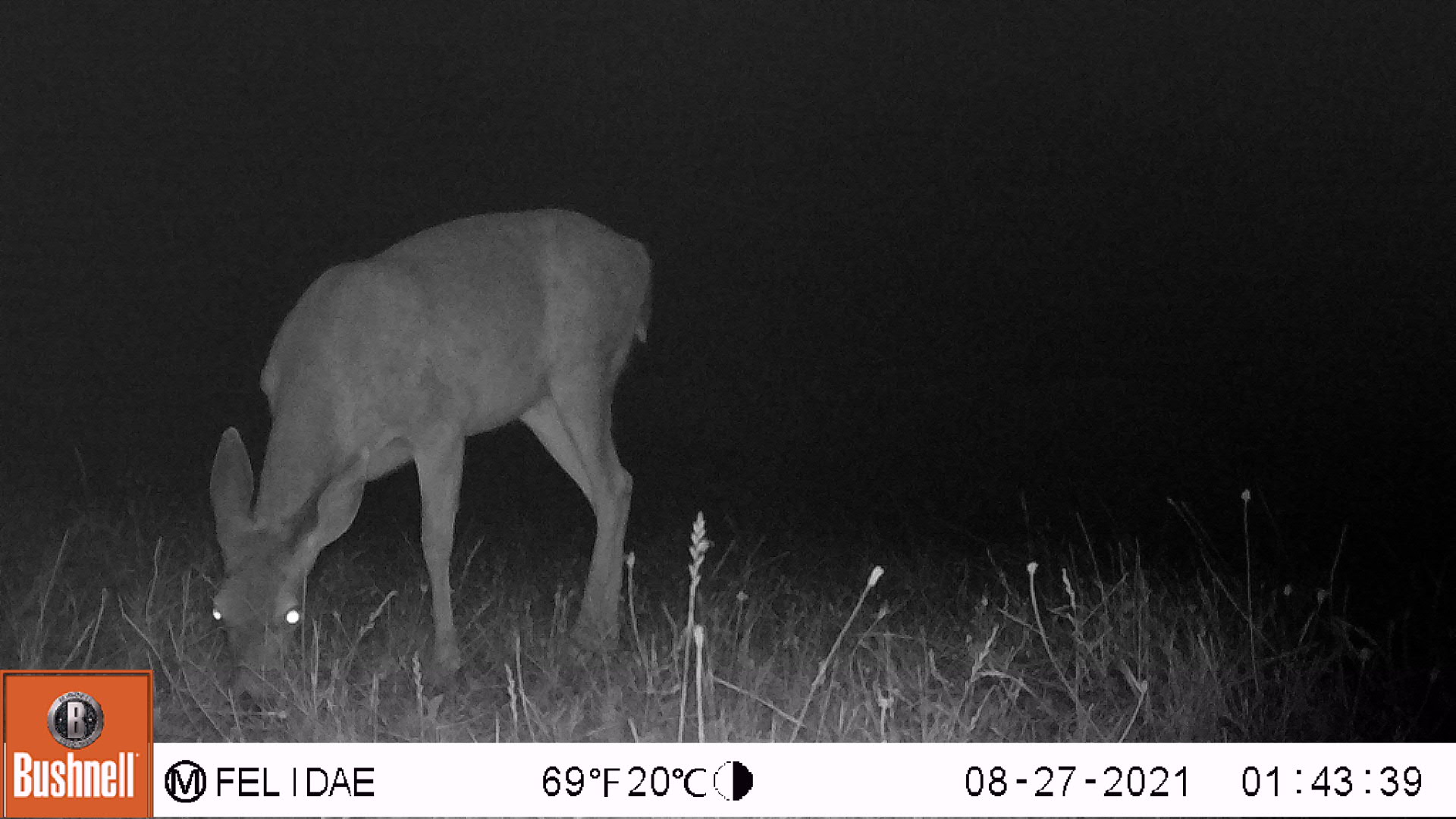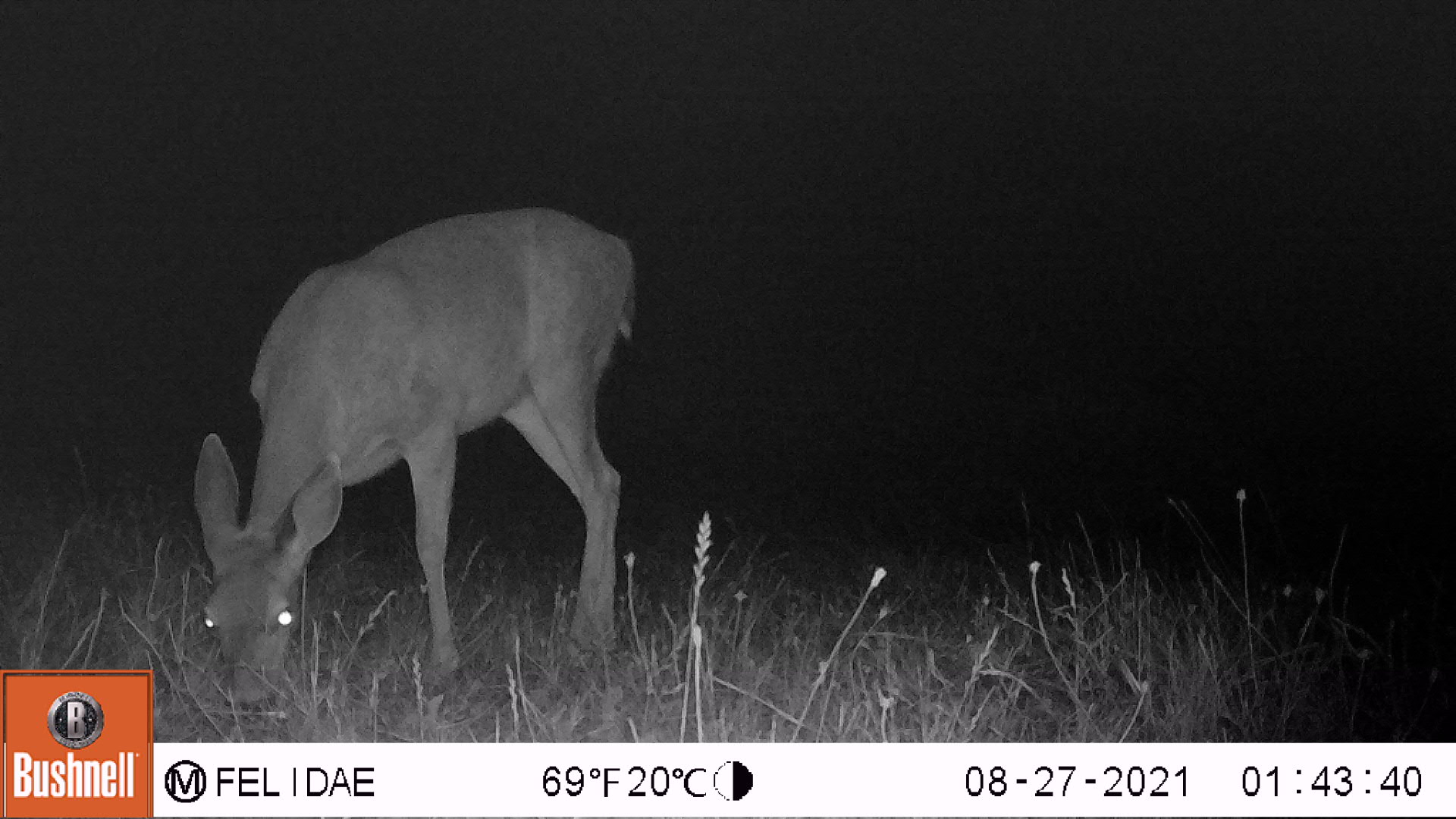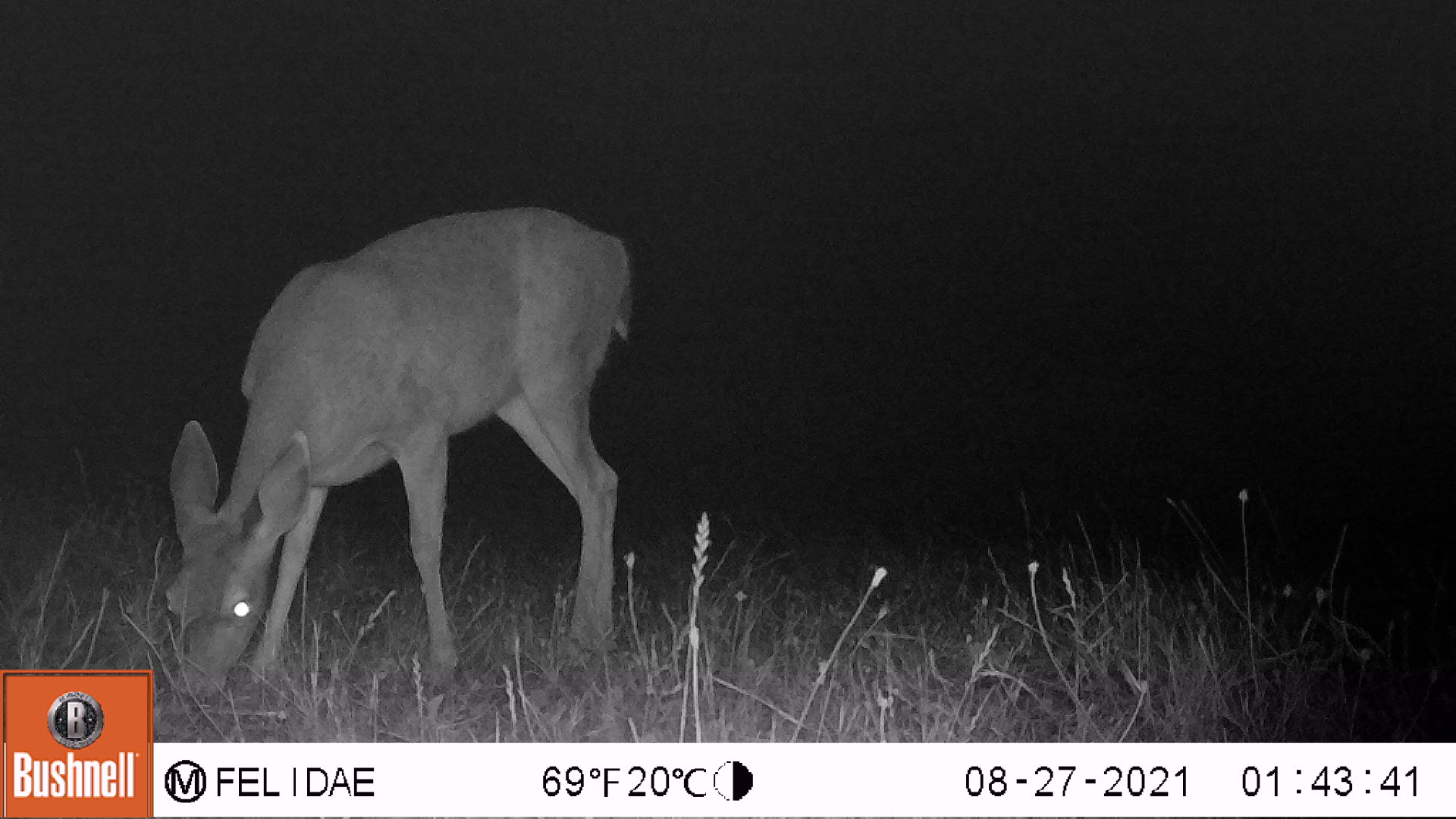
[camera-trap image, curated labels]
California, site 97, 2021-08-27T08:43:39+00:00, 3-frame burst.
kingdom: Animalia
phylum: Chordata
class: Mammalia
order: Artiodactyla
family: Cervidae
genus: Odocoileus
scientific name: Odocoileus hemionus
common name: mule deer